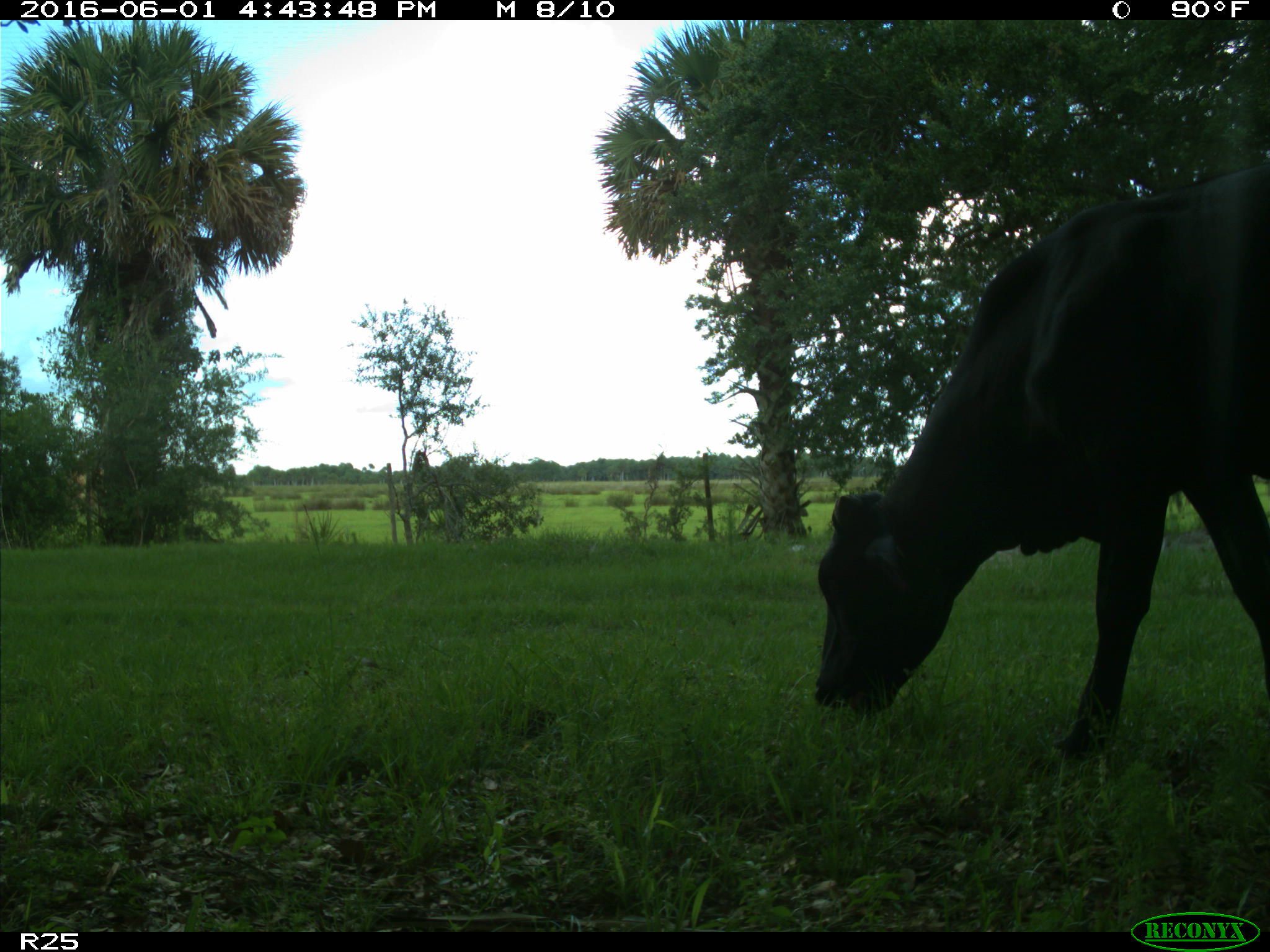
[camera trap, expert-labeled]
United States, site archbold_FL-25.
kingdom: Animalia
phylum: Chordata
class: Mammalia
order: Artiodactyla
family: Bovidae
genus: Bos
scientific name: Bos taurus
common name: domestic cow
Bos taurus (domestic cow).